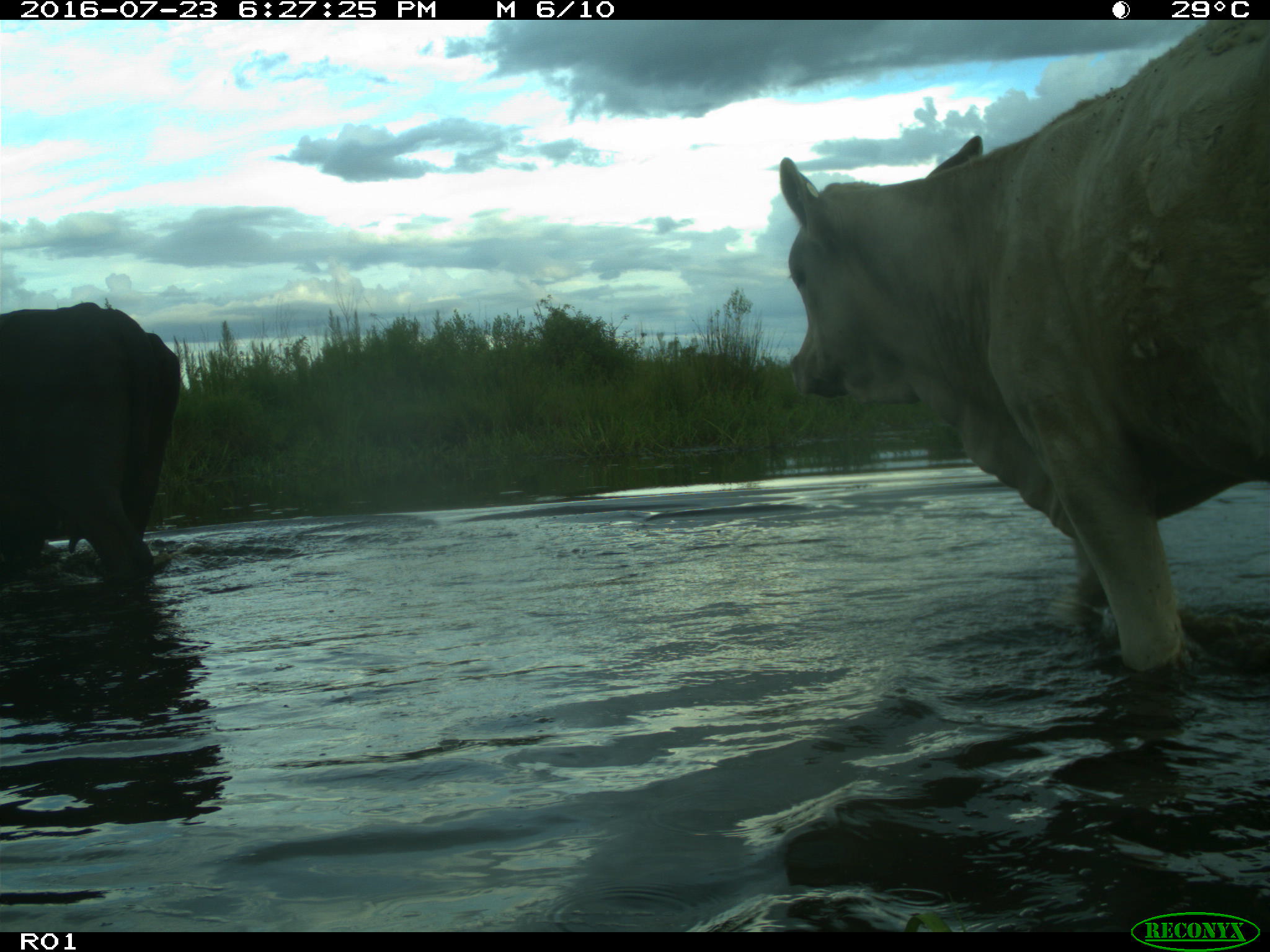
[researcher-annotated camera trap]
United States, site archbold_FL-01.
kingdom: Animalia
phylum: Chordata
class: Mammalia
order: Artiodactyla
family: Bovidae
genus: Bos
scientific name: Bos taurus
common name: domestic cow